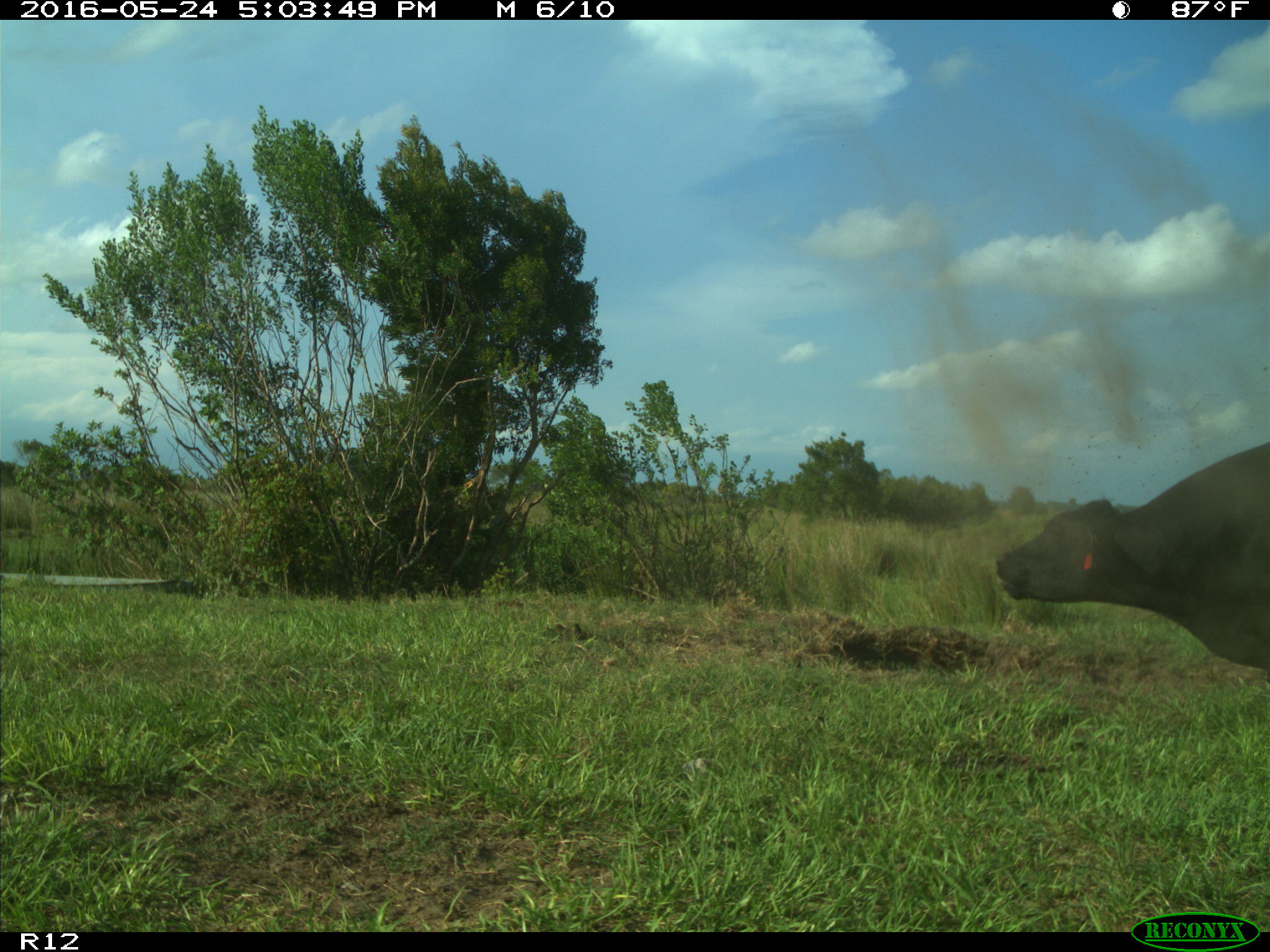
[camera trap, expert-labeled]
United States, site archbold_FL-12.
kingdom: Animalia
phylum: Chordata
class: Mammalia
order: Artiodactyla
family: Bovidae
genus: Bos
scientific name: Bos taurus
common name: domestic cow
Bos taurus (domestic cow).